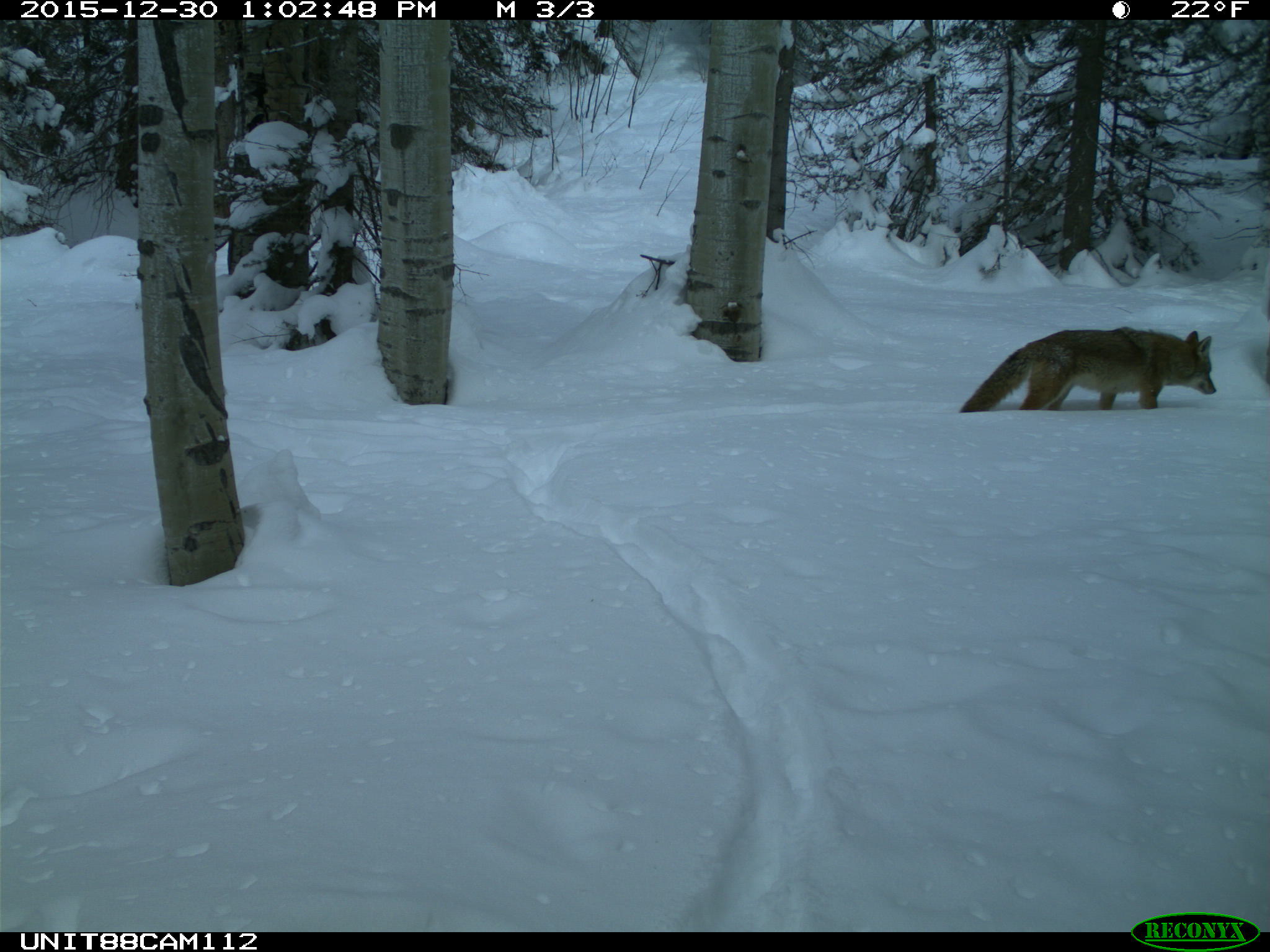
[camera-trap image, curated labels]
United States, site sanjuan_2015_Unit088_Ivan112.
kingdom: Animalia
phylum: Chordata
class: Mammalia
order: Carnivora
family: Canidae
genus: Canis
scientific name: Canis latrans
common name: coyote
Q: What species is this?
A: Canis latrans (coyote).